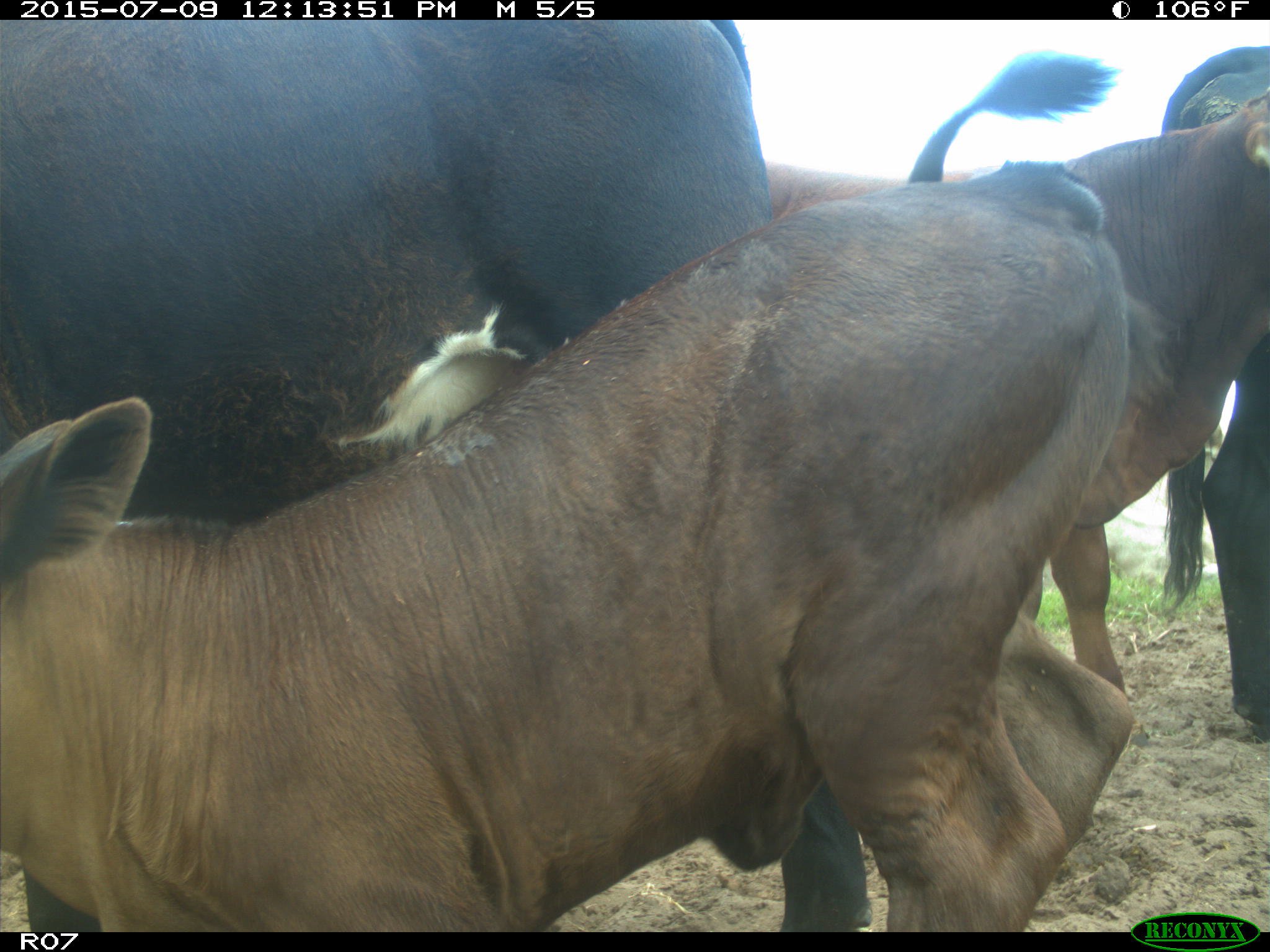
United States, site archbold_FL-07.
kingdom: Animalia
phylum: Chordata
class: Mammalia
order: Artiodactyla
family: Bovidae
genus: Bos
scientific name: Bos taurus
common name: domestic cow